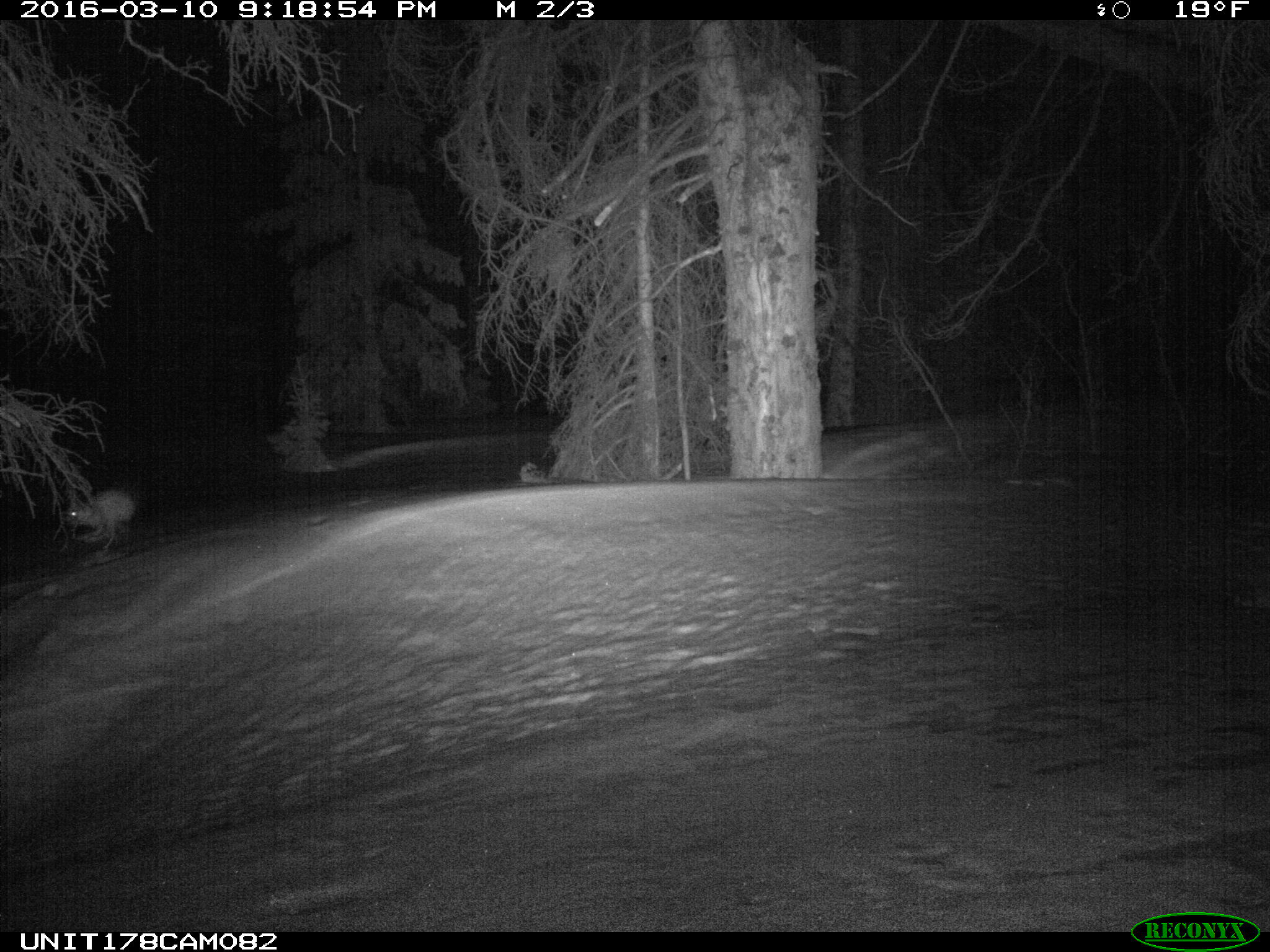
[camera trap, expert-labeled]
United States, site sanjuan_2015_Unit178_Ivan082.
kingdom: Animalia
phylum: Chordata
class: Mammalia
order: Lagomorpha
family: Leporidae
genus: Lepus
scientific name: Lepus americanus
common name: snowshoe hare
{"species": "Lepus americanus (snowshoe hare)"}